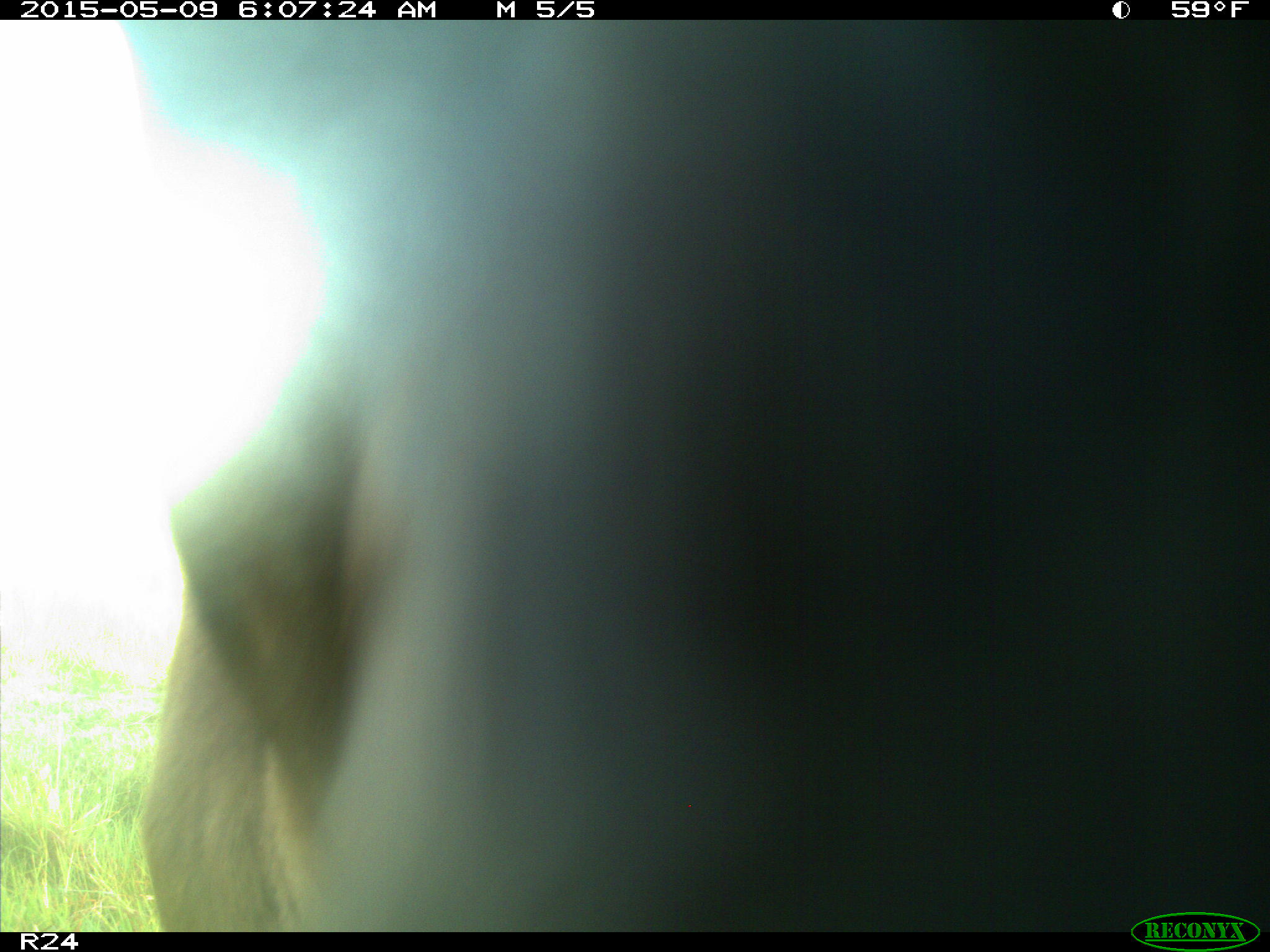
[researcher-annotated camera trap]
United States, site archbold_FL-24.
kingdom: Animalia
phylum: Chordata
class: Mammalia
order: Artiodactyla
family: Bovidae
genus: Bos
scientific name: Bos taurus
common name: domestic cow